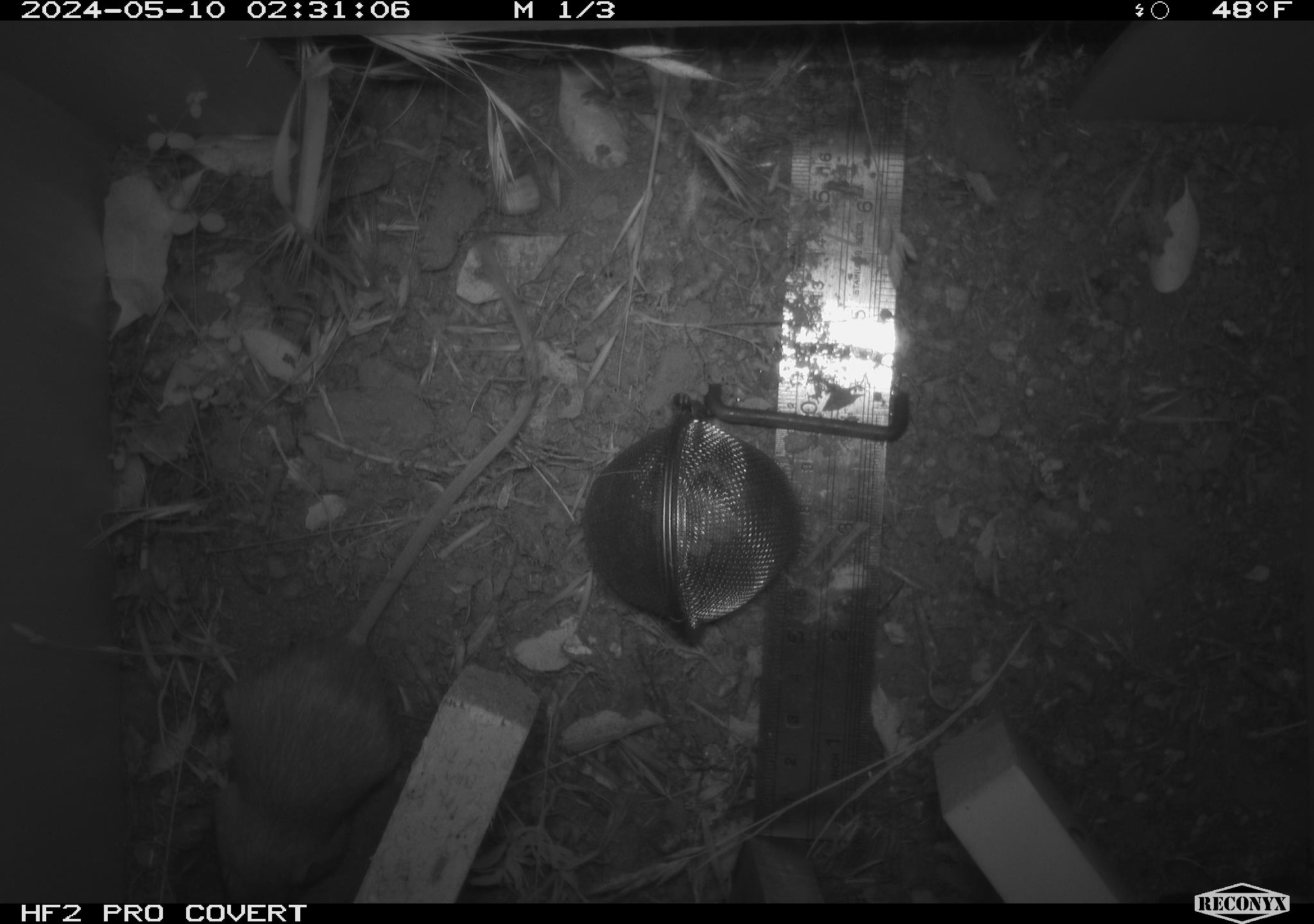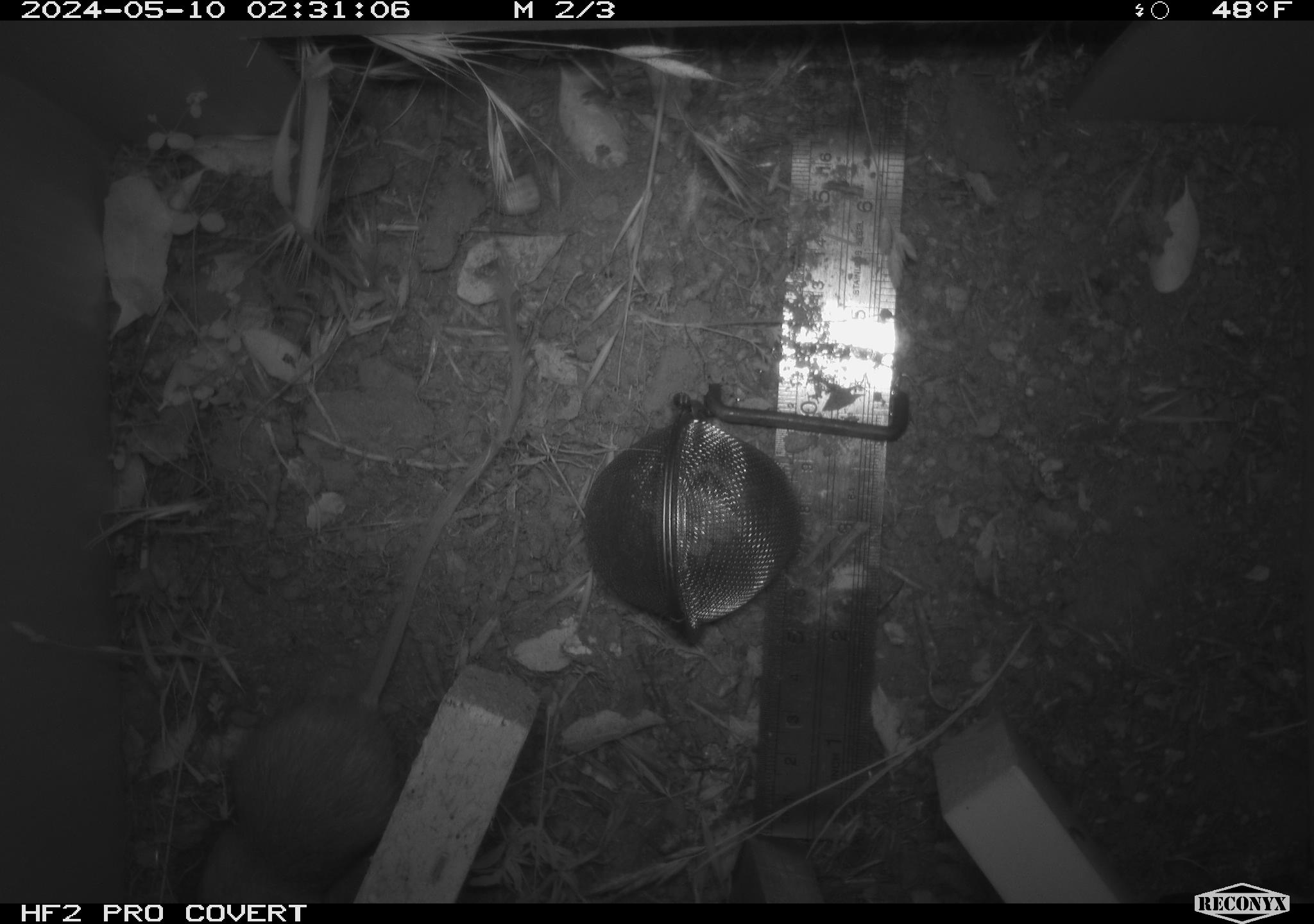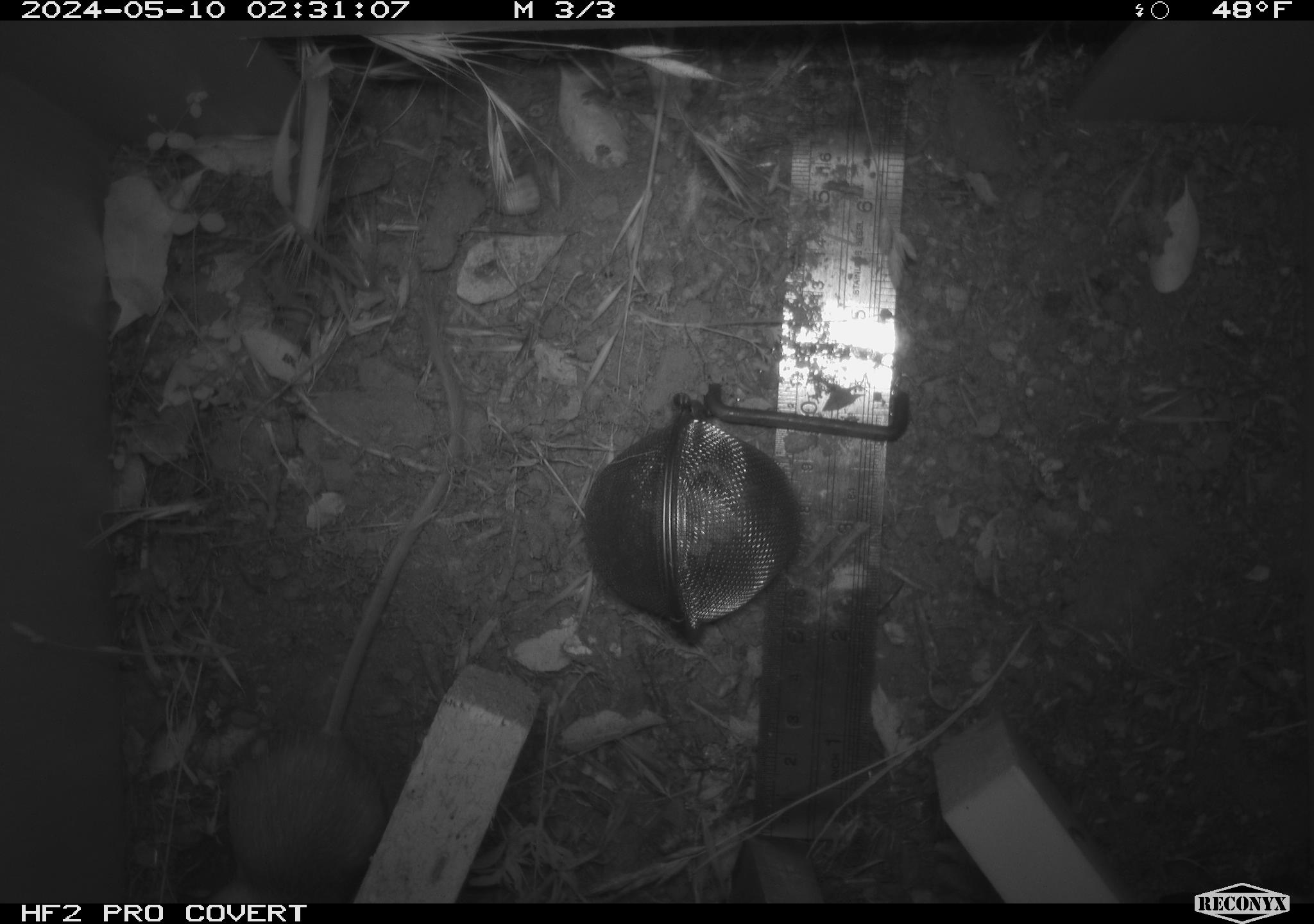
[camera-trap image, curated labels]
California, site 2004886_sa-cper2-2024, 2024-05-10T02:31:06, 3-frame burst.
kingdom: Animalia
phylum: Chordata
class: Mammalia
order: Rodentia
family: Heteromyidae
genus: Dipodomys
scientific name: Dipodomys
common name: kangaroo rats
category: dipodomys species